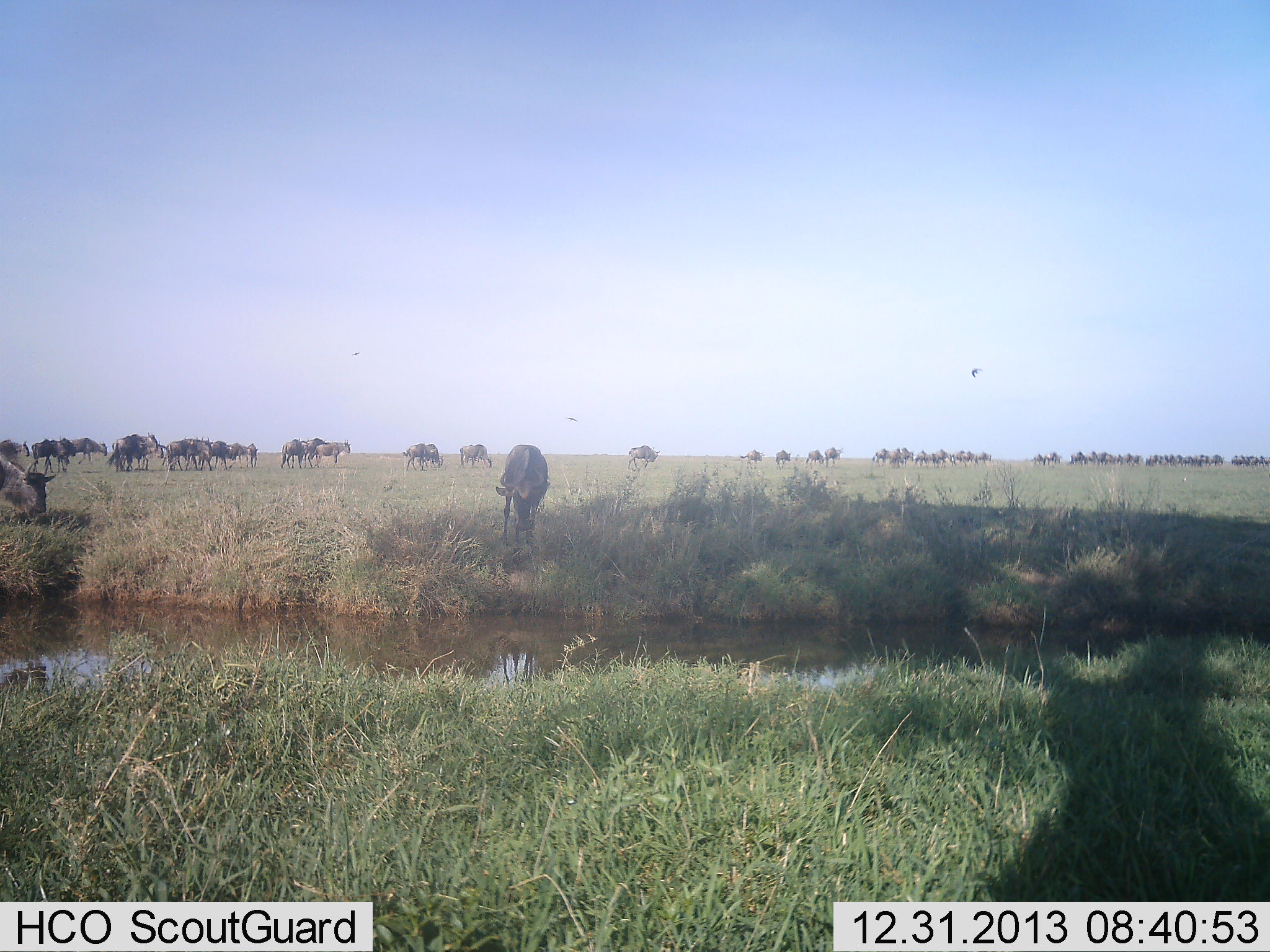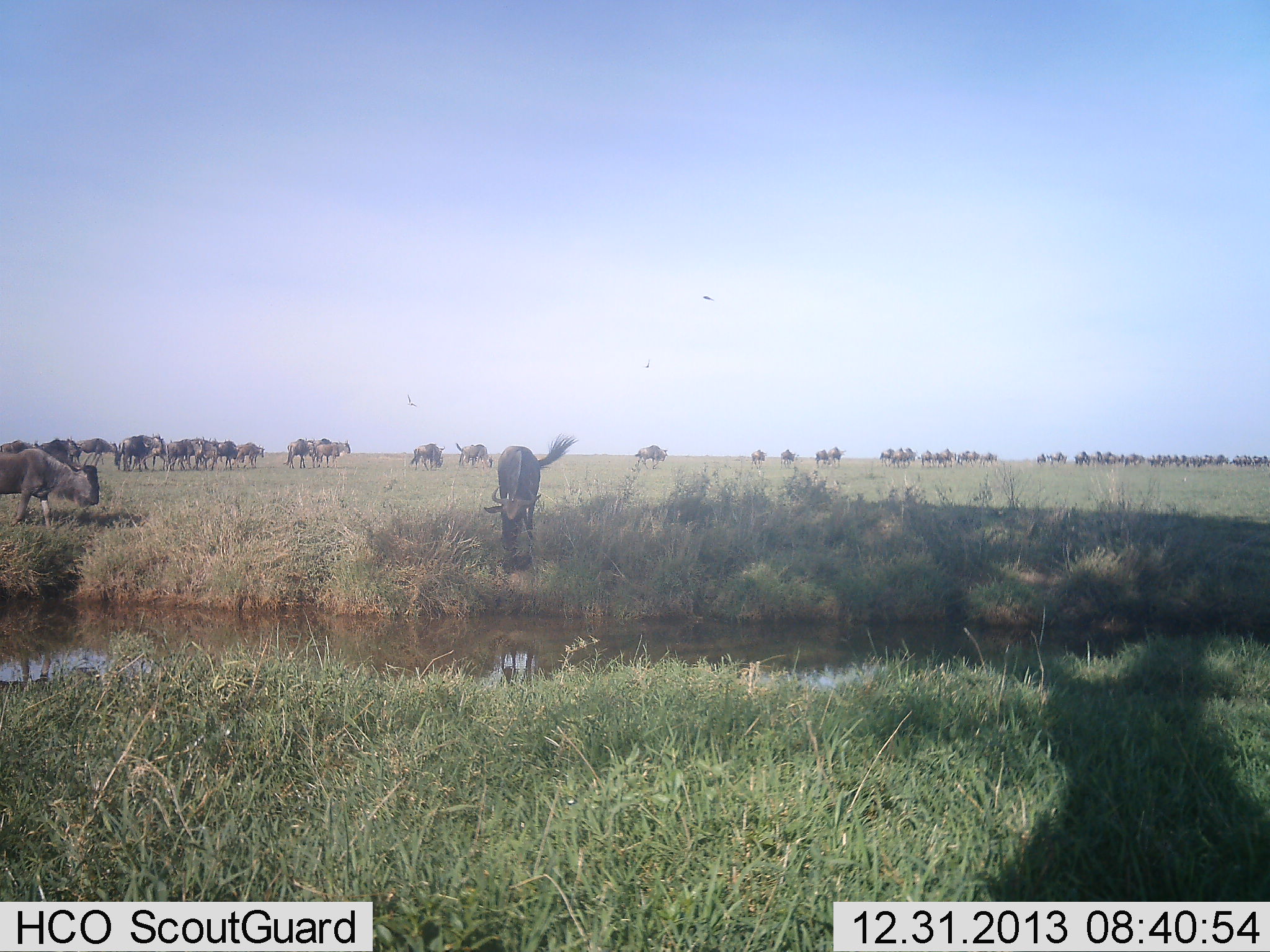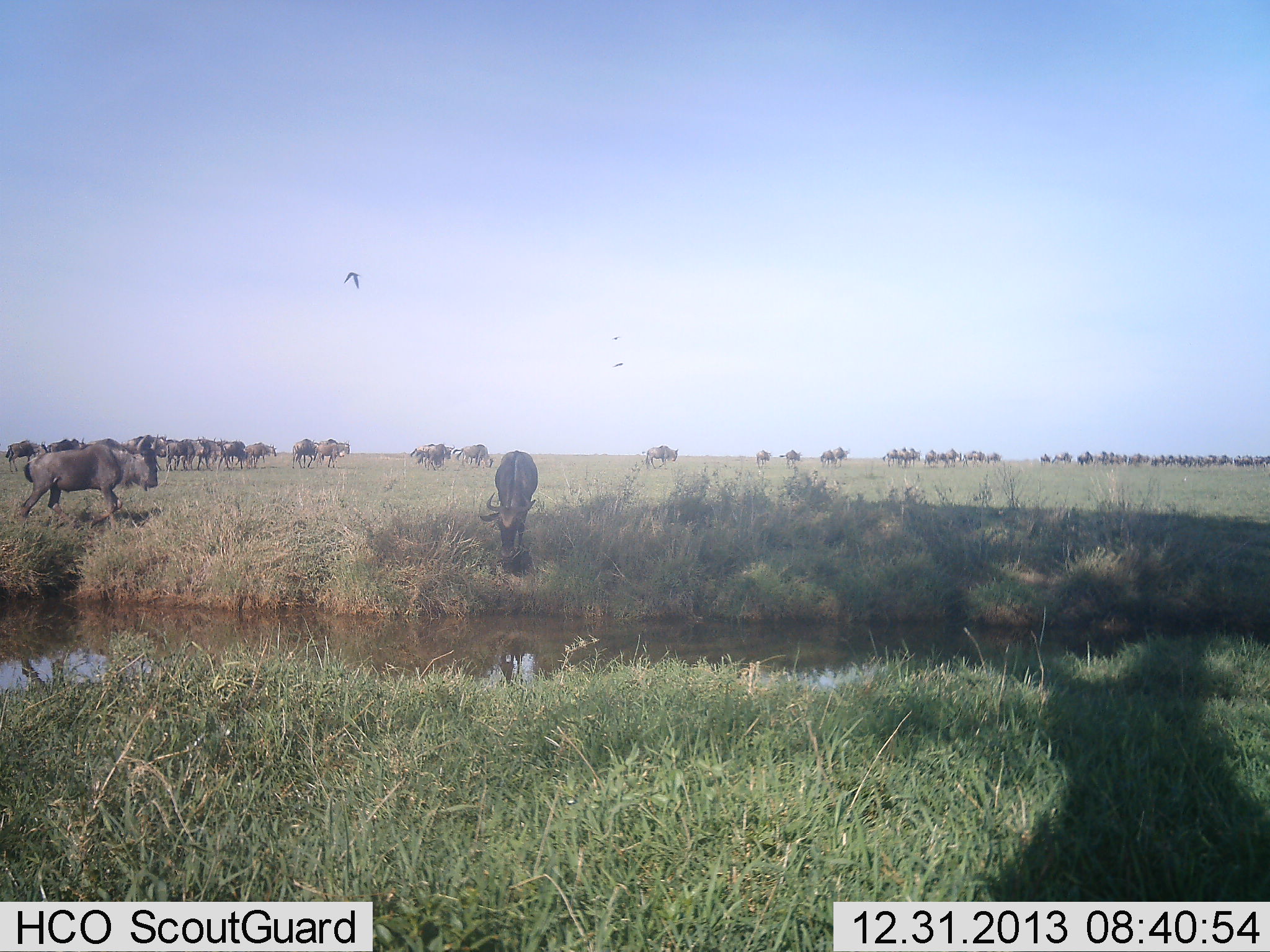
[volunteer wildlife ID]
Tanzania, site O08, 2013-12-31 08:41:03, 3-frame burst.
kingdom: Animalia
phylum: Chordata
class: Mammalia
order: Artiodactyla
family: Bovidae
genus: Connochaetes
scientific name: Connochaetes taurinus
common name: blue wildebeest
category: wildebeest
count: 51+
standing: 27%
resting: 9%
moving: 91%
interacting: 9%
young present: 0%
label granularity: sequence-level